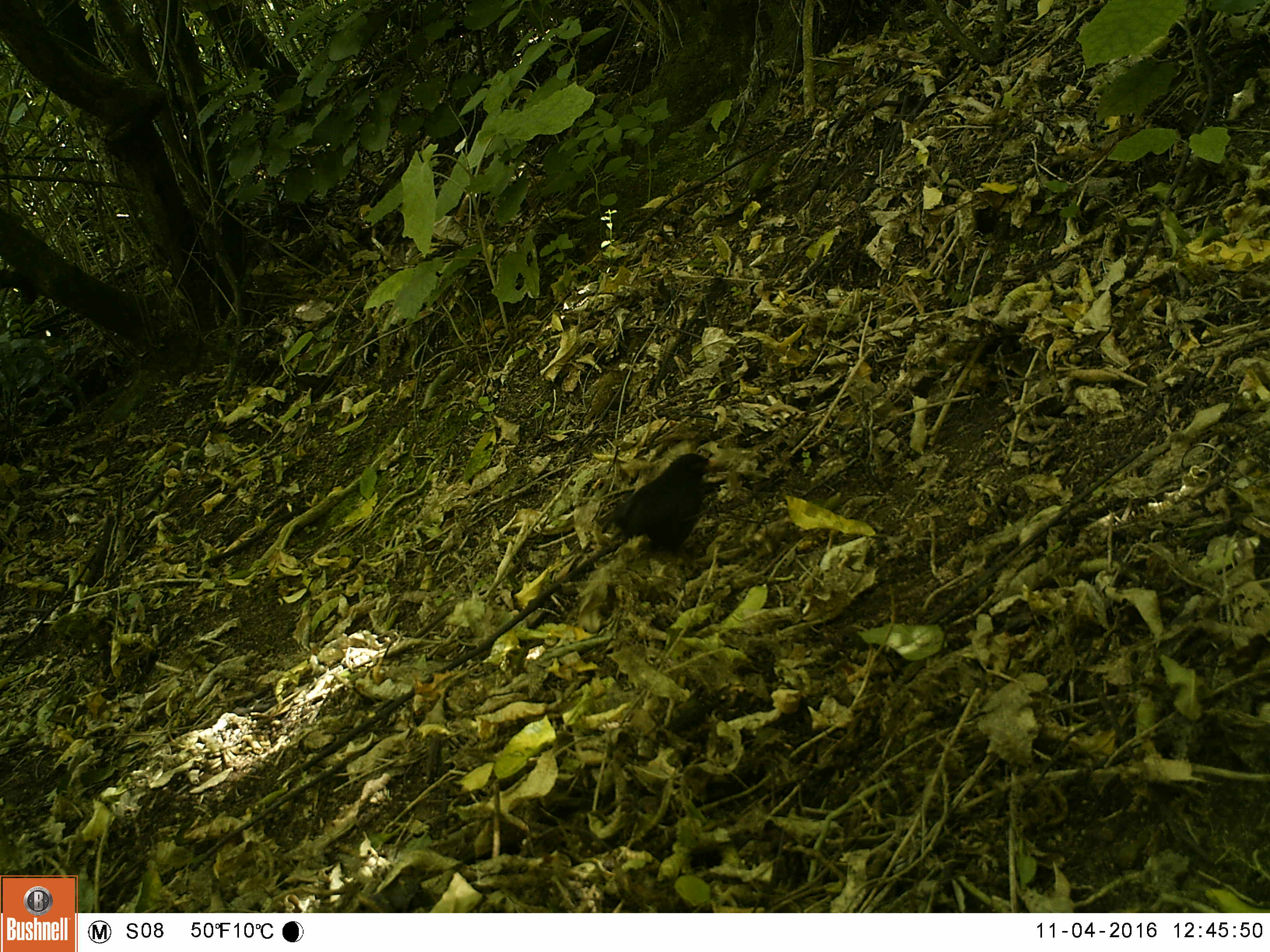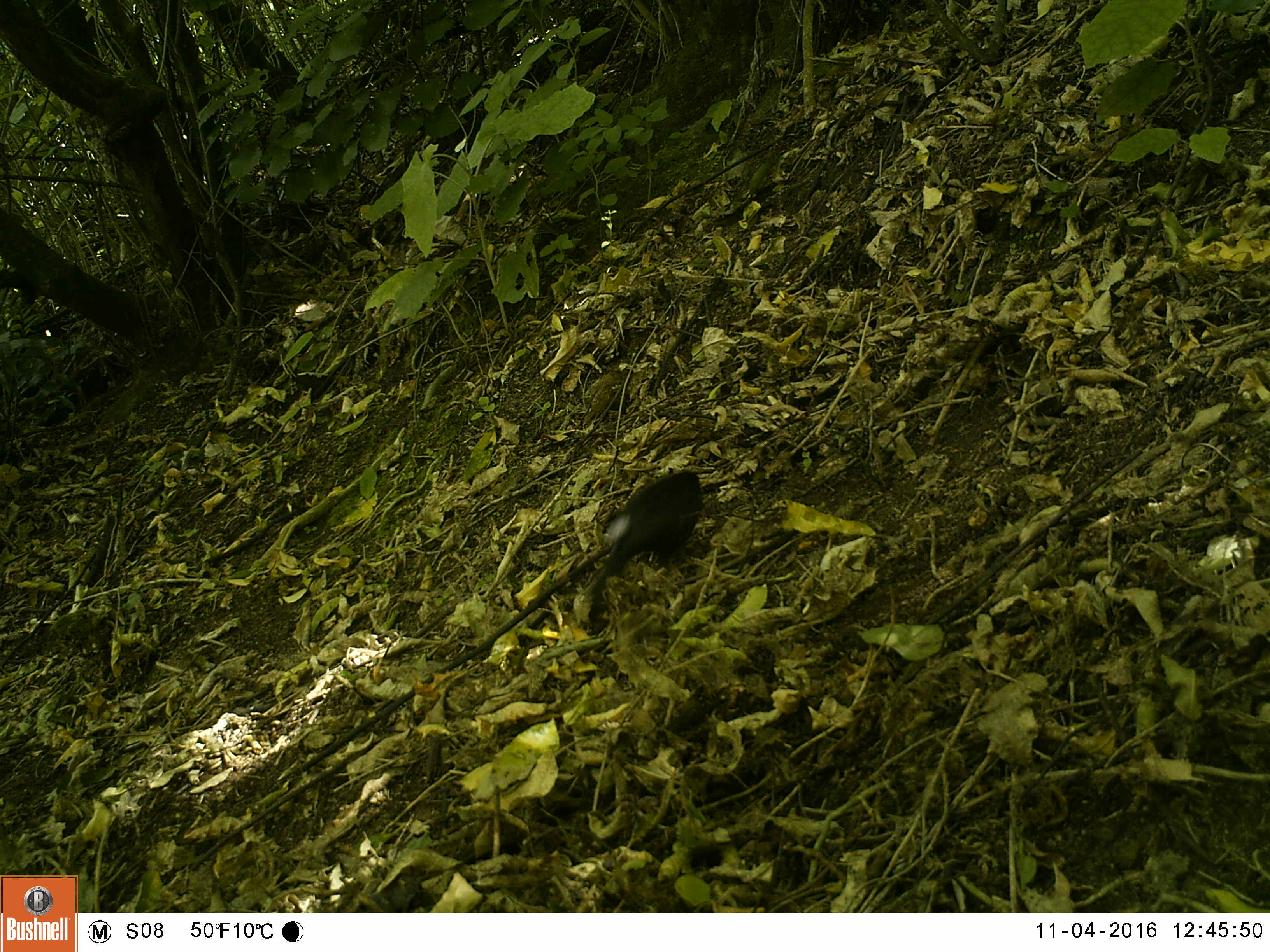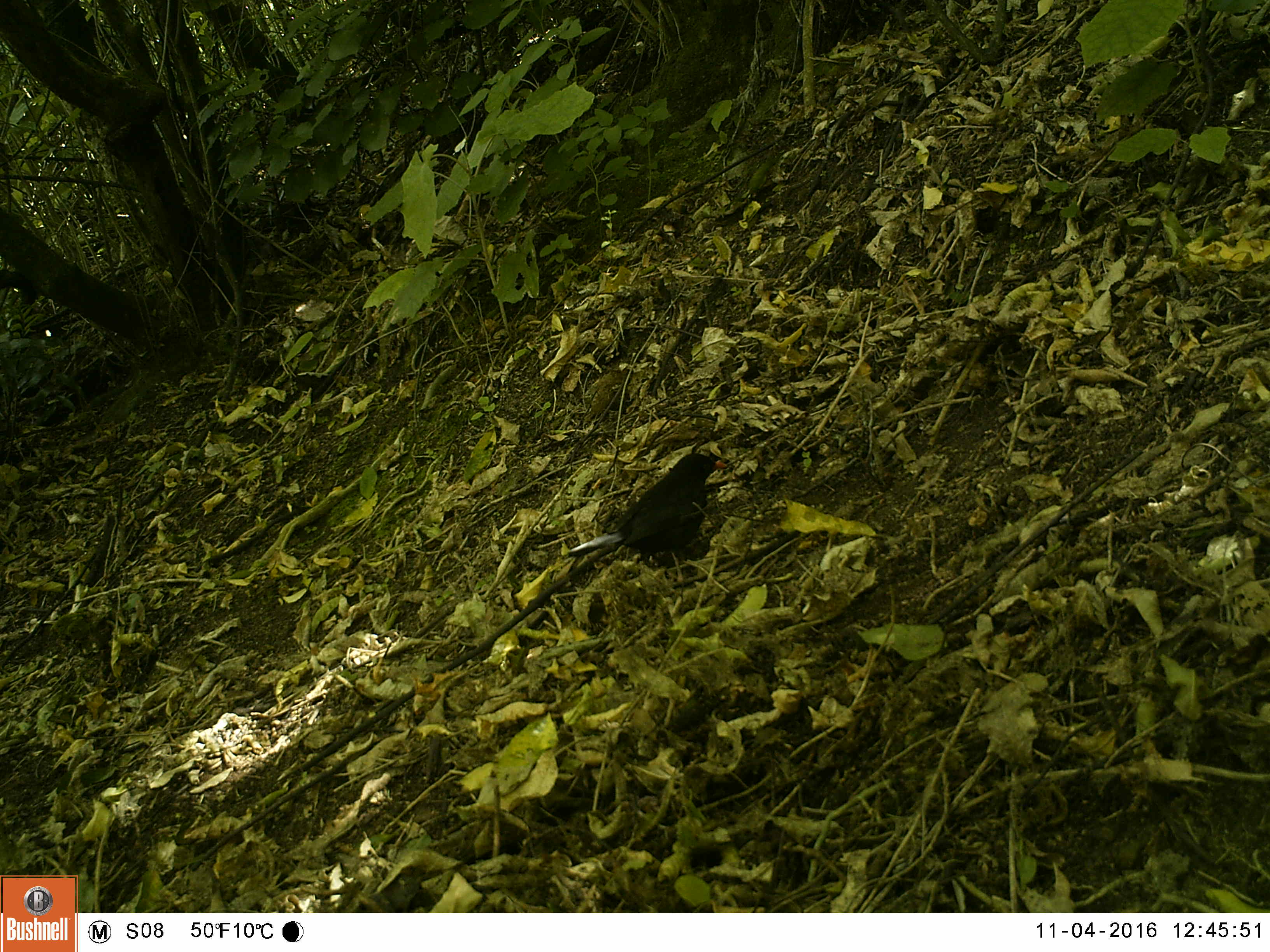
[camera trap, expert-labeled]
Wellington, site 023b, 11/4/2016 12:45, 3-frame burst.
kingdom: Animalia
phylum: Chordata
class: Aves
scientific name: Aves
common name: bird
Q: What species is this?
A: Bird (Aves).